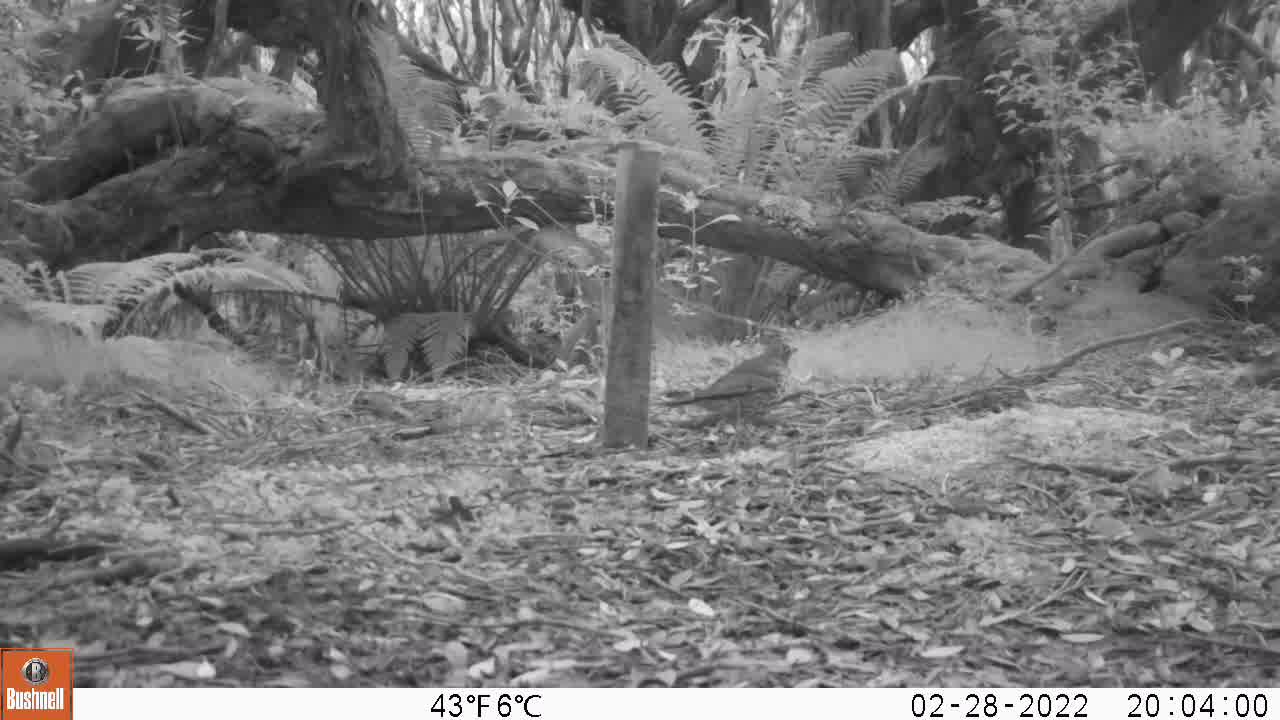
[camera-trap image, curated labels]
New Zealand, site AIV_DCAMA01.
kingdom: Animalia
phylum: Chordata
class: Aves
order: Passeriformes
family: Turdidae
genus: Turdus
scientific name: Turdus philomelos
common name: song thrush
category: thrush